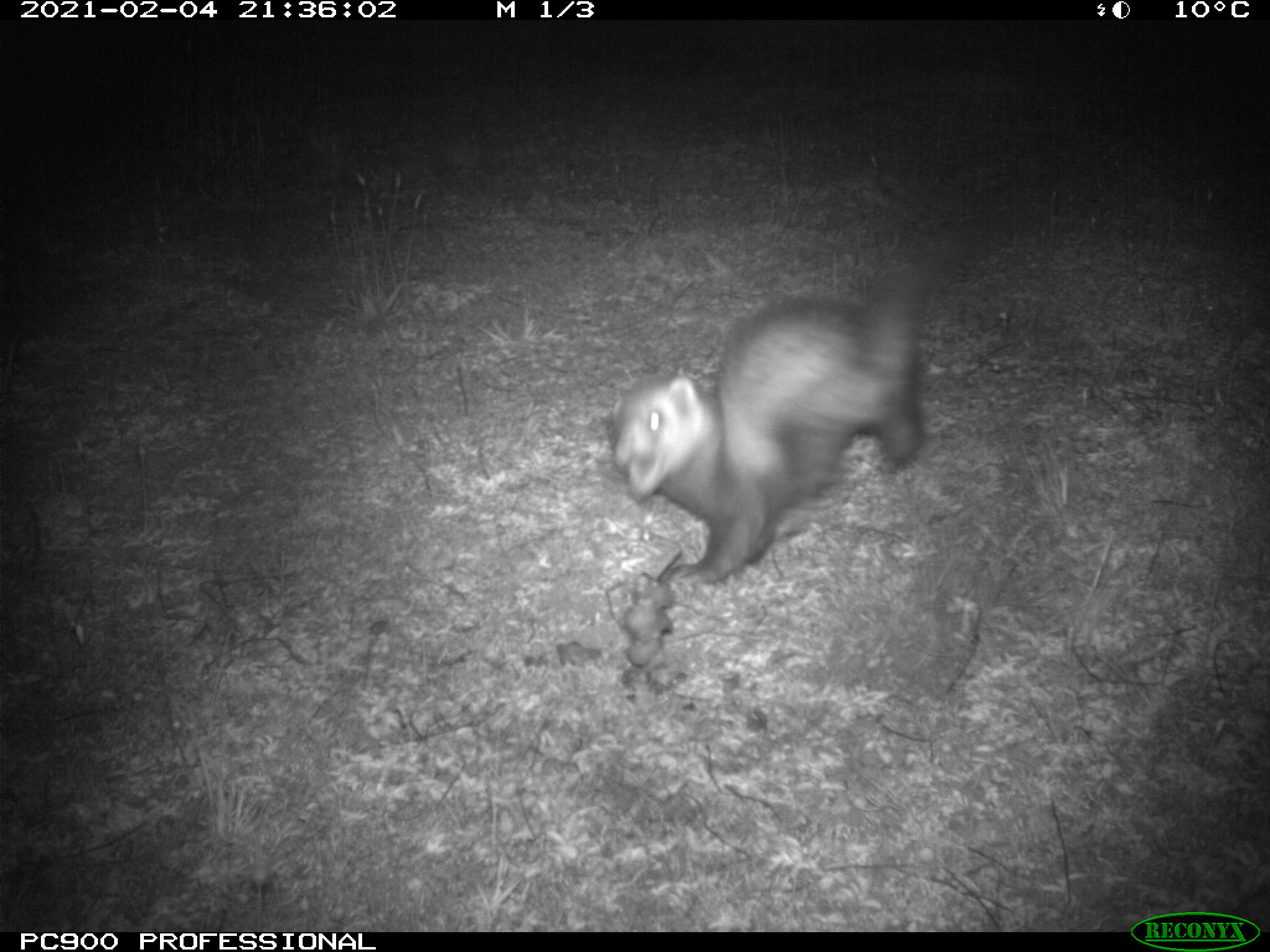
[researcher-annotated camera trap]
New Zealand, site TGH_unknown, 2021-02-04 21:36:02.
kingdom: Animalia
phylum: Chordata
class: Mammalia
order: Carnivora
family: Mustelidae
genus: Mustela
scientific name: Mustela furo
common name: ferret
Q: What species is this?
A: Ferret (Mustela furo).